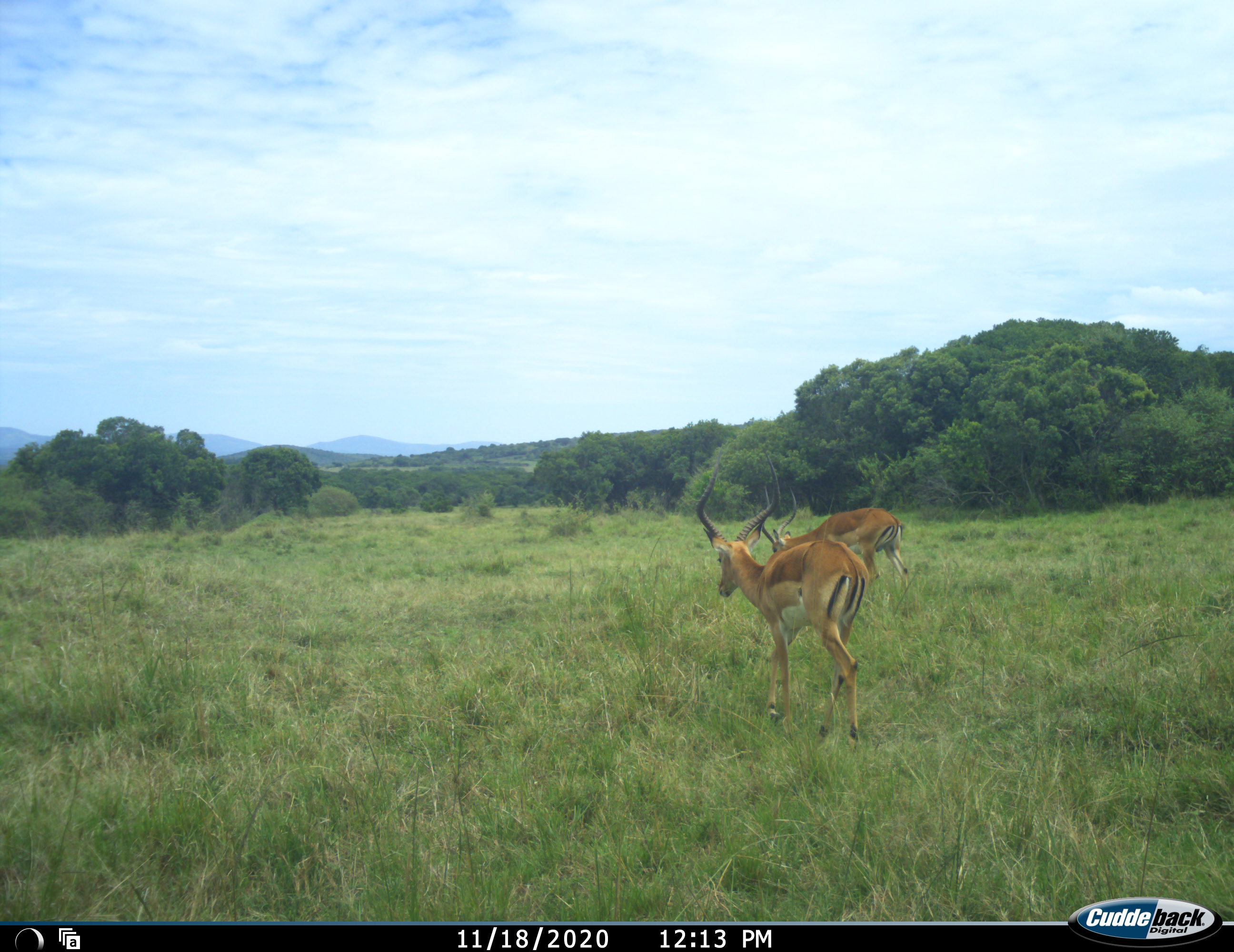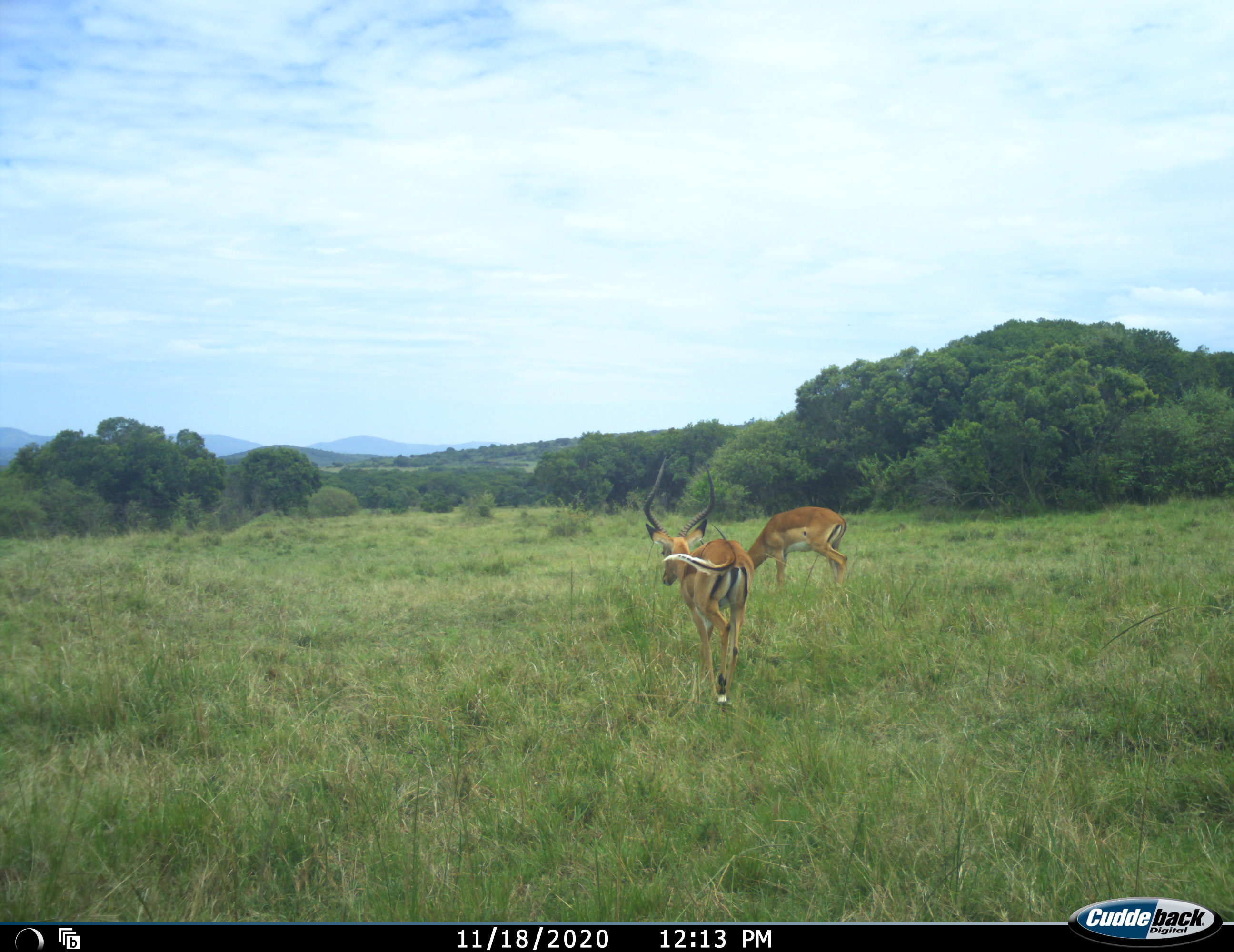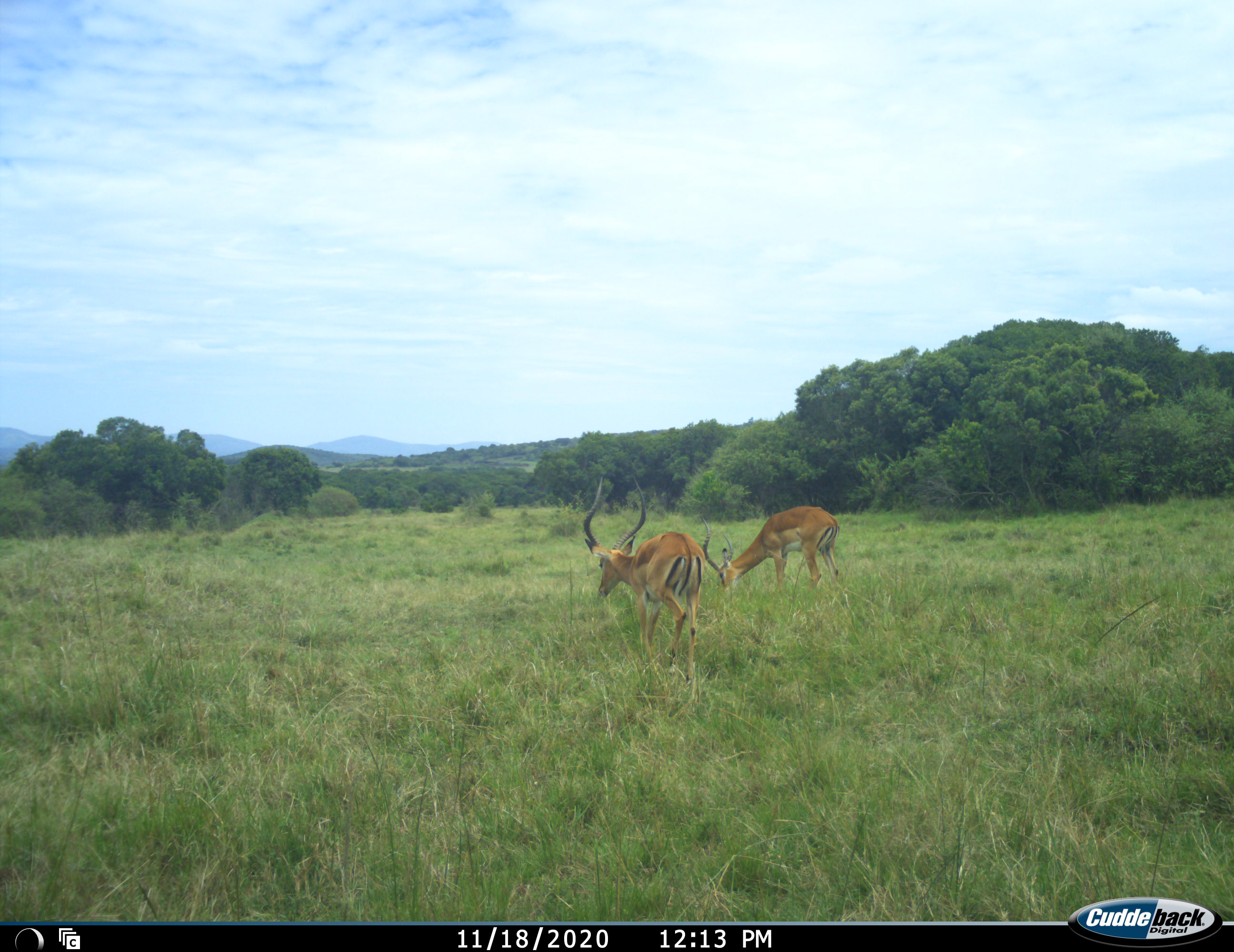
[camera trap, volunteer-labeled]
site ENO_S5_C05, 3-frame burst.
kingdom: Animalia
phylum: Chordata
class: Mammalia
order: Artiodactyla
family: Bovidae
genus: Aepyceros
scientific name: Aepyceros melampus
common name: impala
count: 2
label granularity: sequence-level